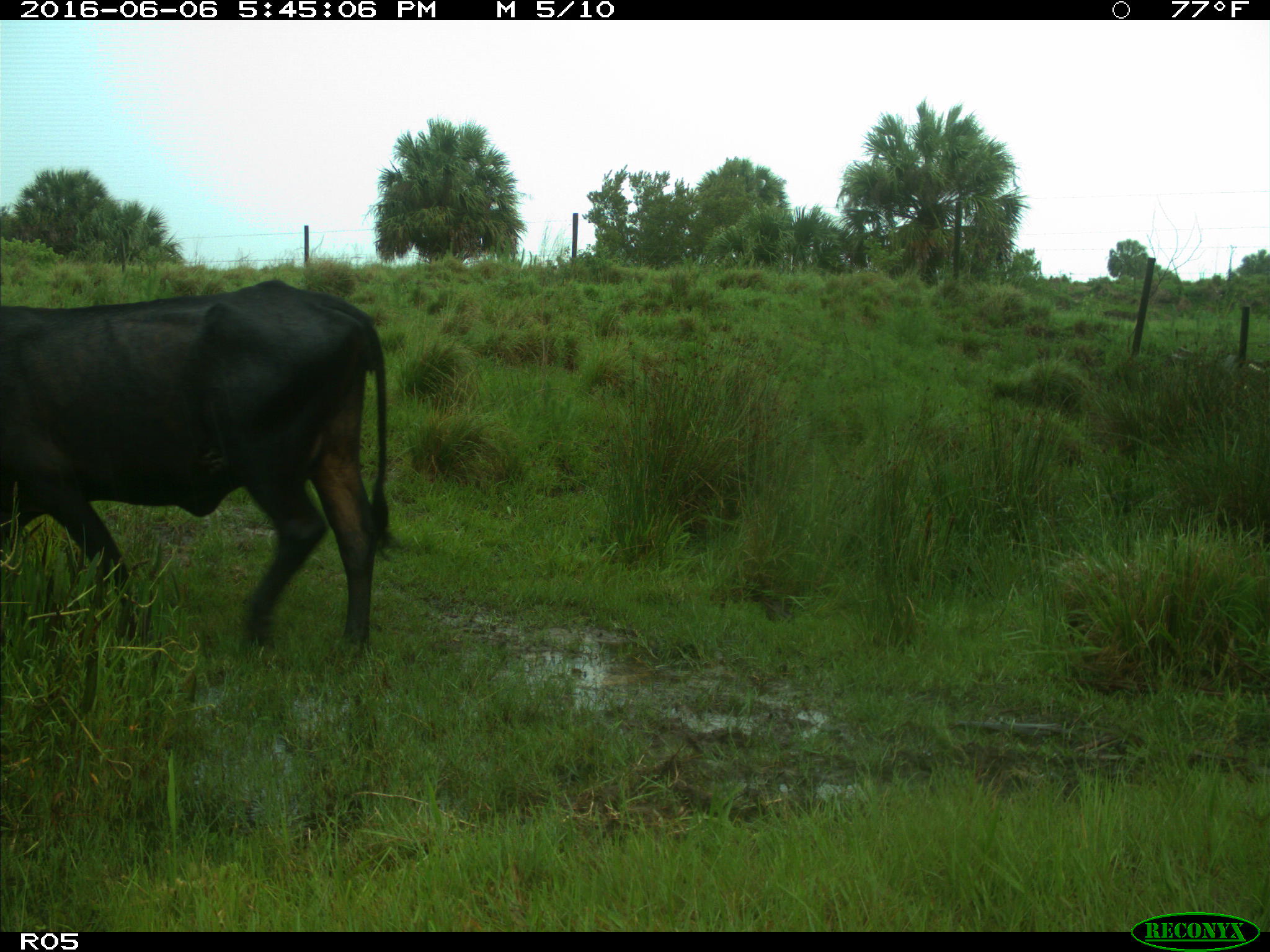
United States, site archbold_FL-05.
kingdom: Animalia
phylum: Chordata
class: Mammalia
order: Artiodactyla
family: Bovidae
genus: Bos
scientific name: Bos taurus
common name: domestic cow